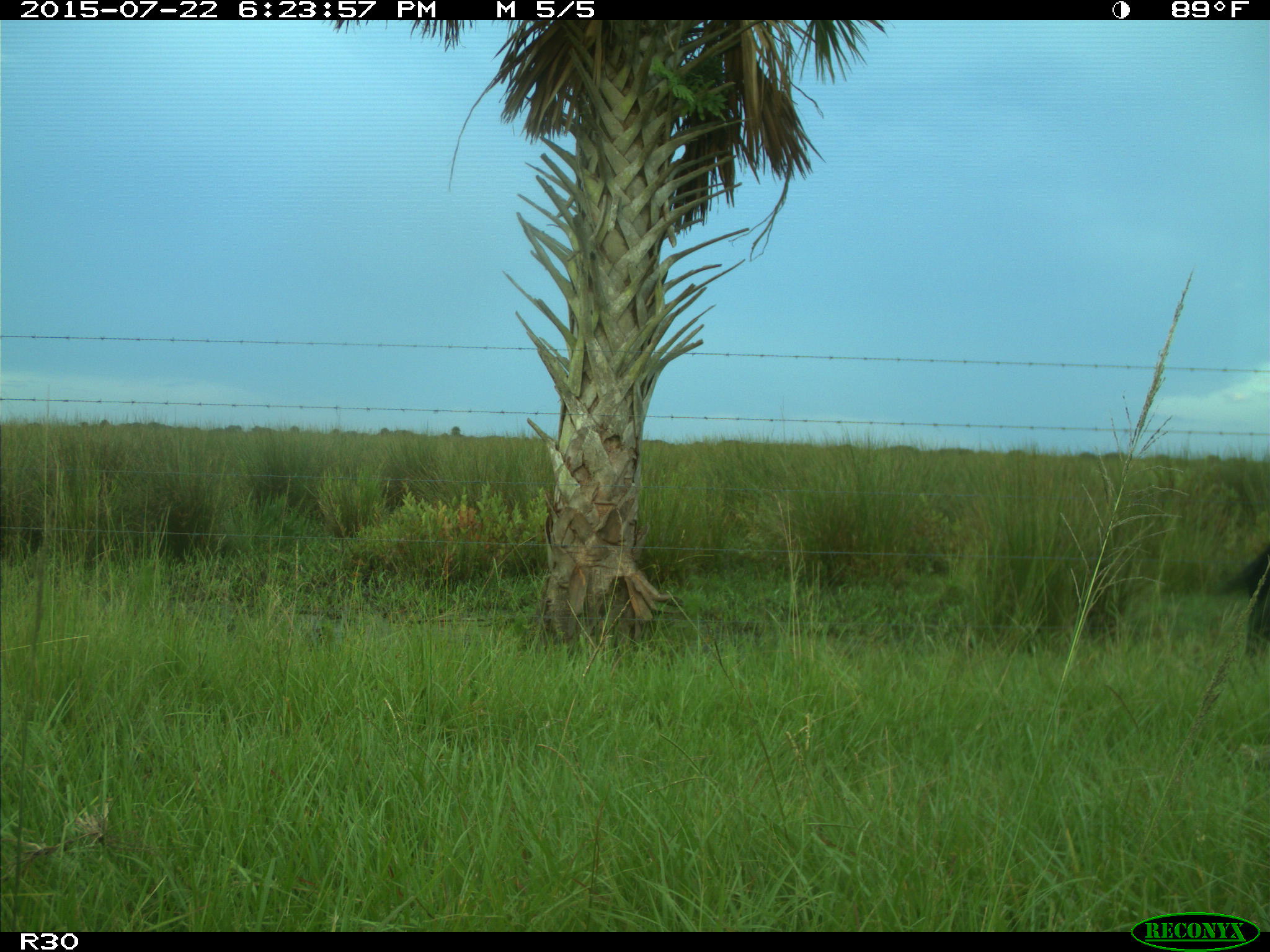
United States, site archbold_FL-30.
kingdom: Animalia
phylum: Chordata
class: Mammalia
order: Artiodactyla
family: Bovidae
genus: Bos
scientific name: Bos taurus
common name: domestic cow